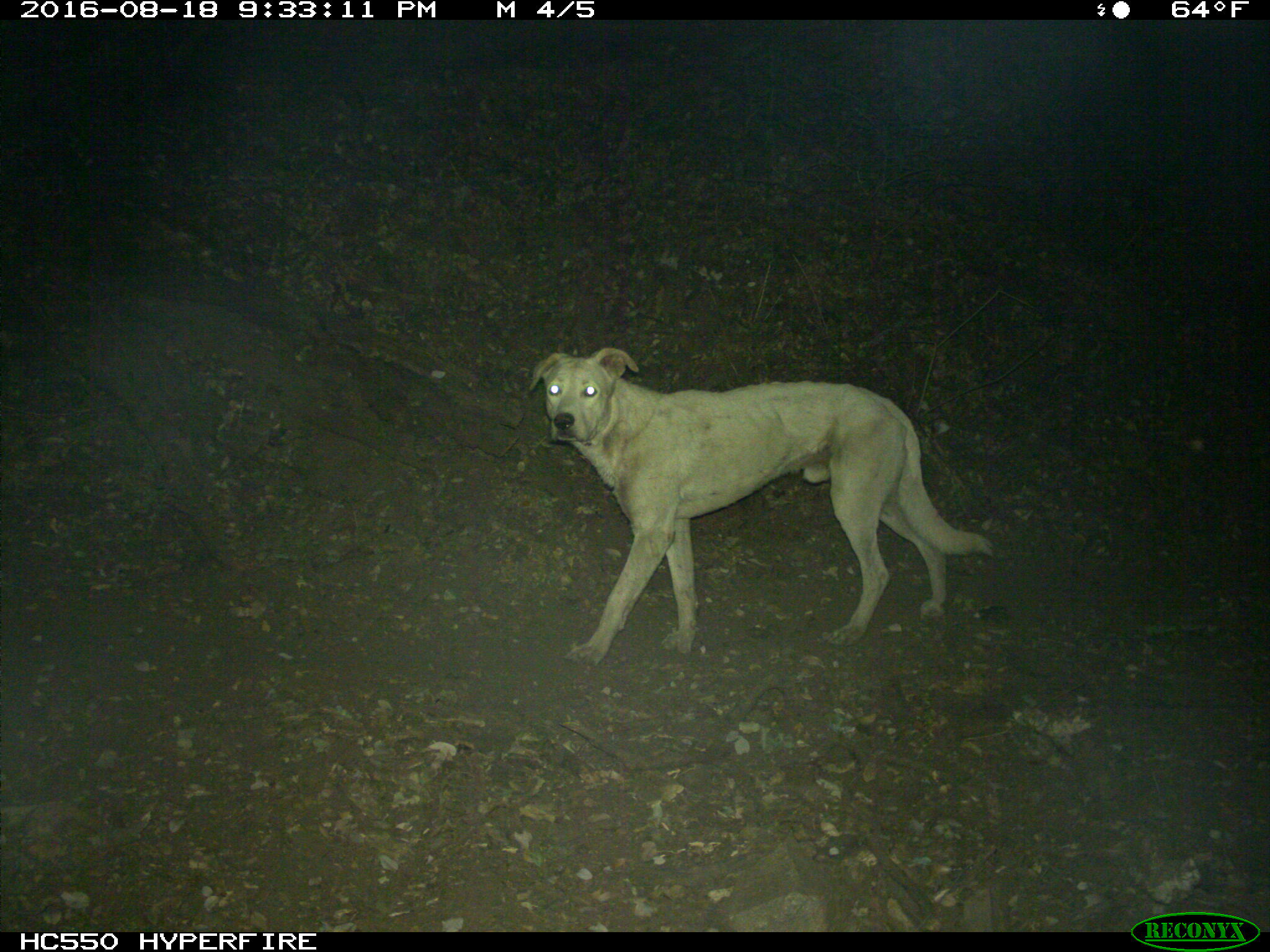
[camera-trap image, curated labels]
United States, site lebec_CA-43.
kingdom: Animalia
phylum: Chordata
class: Mammalia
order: Carnivora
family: Canidae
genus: Canis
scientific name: Canis familiaris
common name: domestic dog